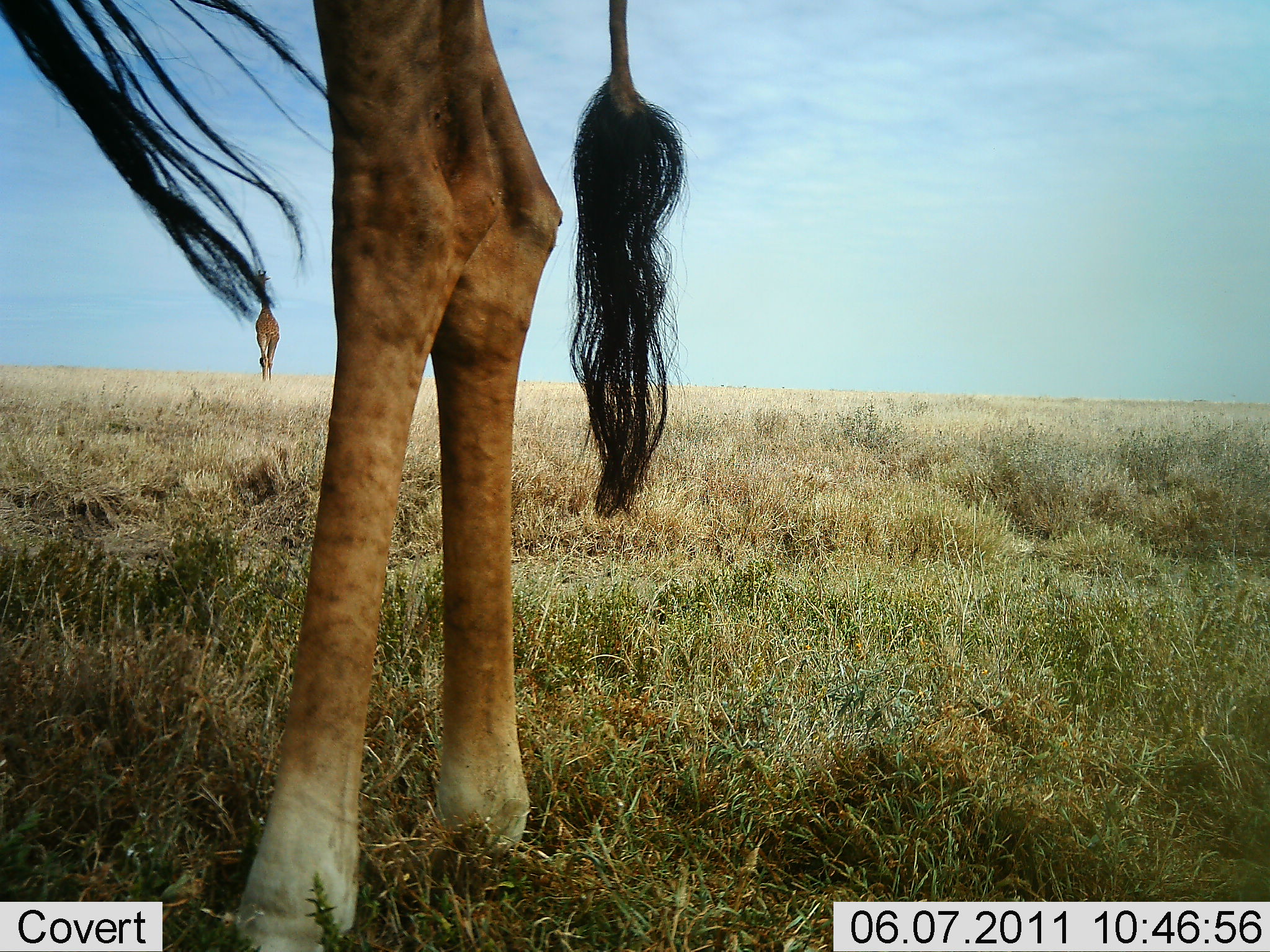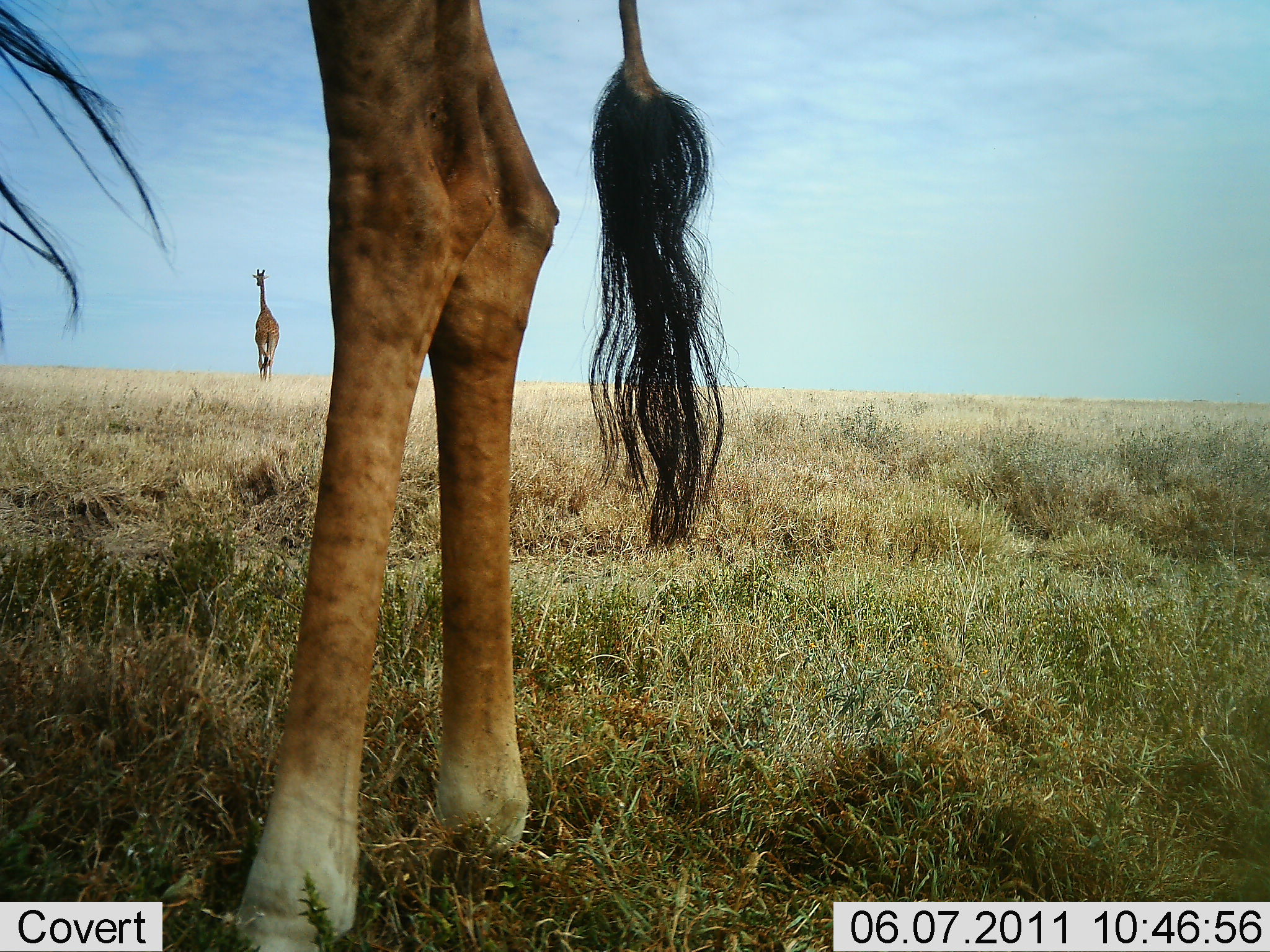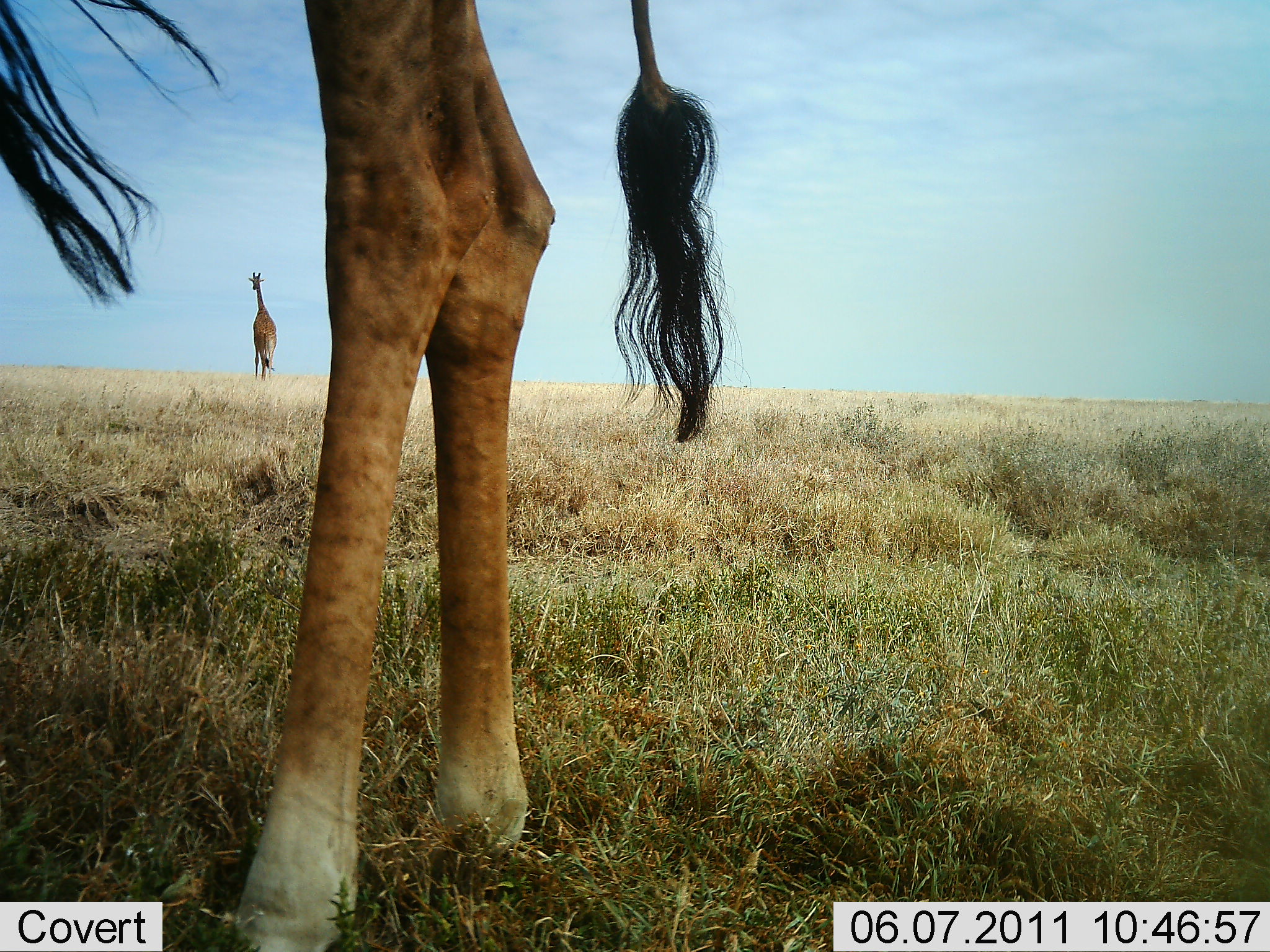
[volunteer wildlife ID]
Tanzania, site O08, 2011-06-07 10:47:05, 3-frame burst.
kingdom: Animalia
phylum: Chordata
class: Mammalia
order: Artiodactyla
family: Giraffidae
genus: Giraffa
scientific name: Giraffa camelopardalis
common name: giraffe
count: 2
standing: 92%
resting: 0%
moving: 58%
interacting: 0%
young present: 0%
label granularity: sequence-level